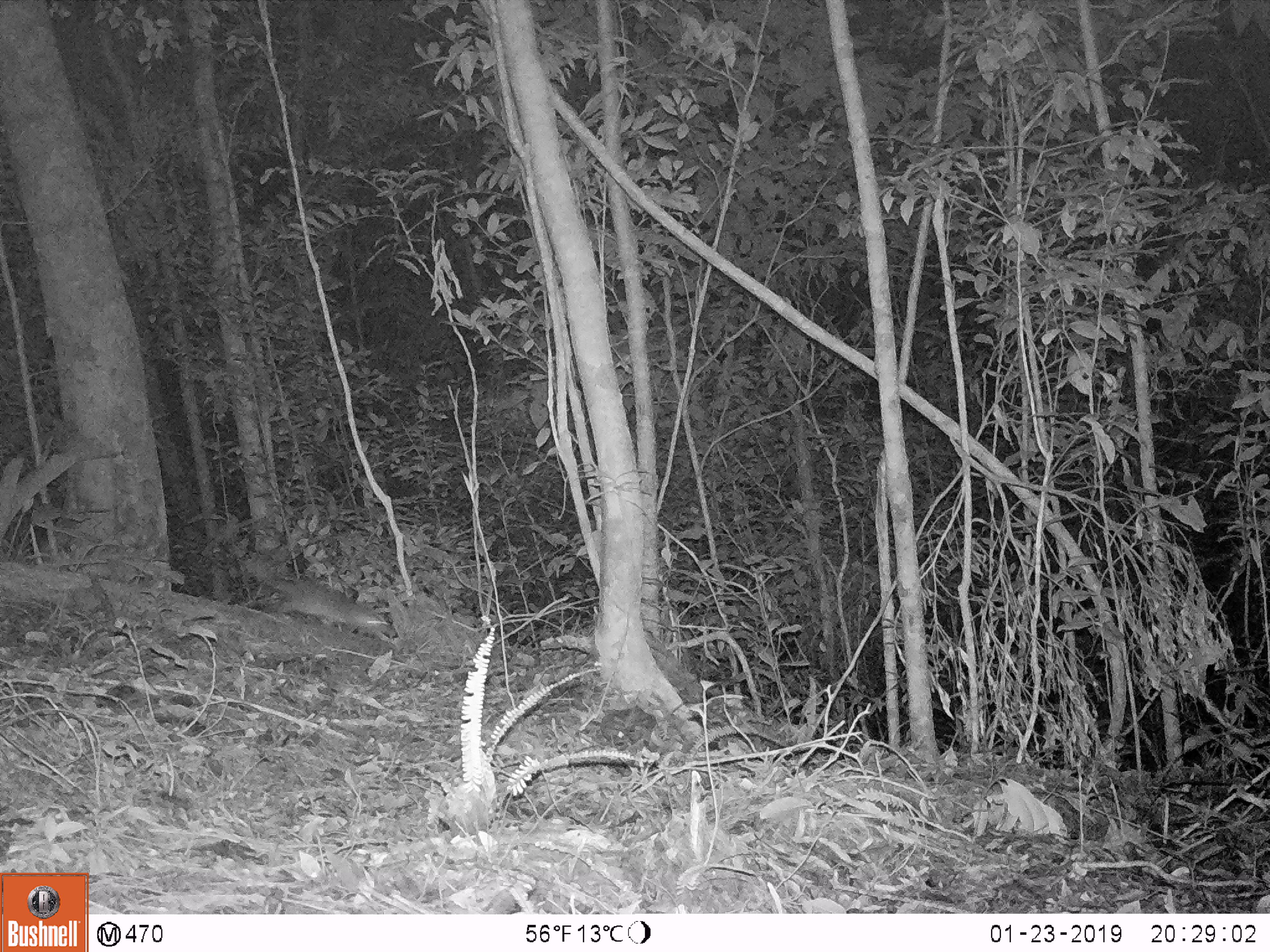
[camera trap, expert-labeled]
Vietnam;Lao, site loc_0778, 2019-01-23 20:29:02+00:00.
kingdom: Animalia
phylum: Chordata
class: Mammalia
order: Carnivora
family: Mustelidae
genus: Melogale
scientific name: Melogale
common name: ferret badger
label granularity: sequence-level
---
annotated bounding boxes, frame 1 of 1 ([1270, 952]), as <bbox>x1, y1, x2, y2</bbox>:
ferret badger: <bbox>244, 556, 389, 645</bbox>